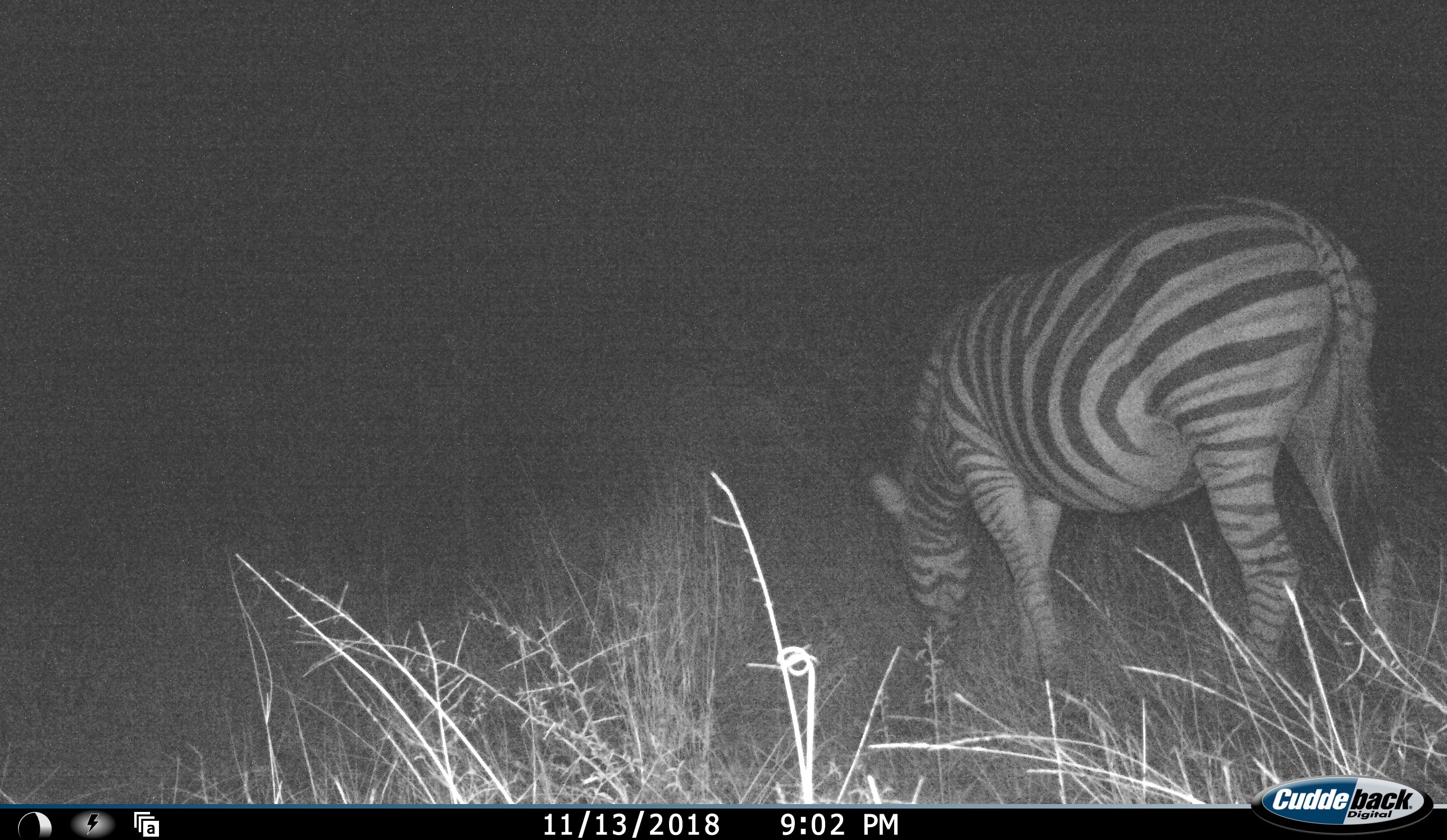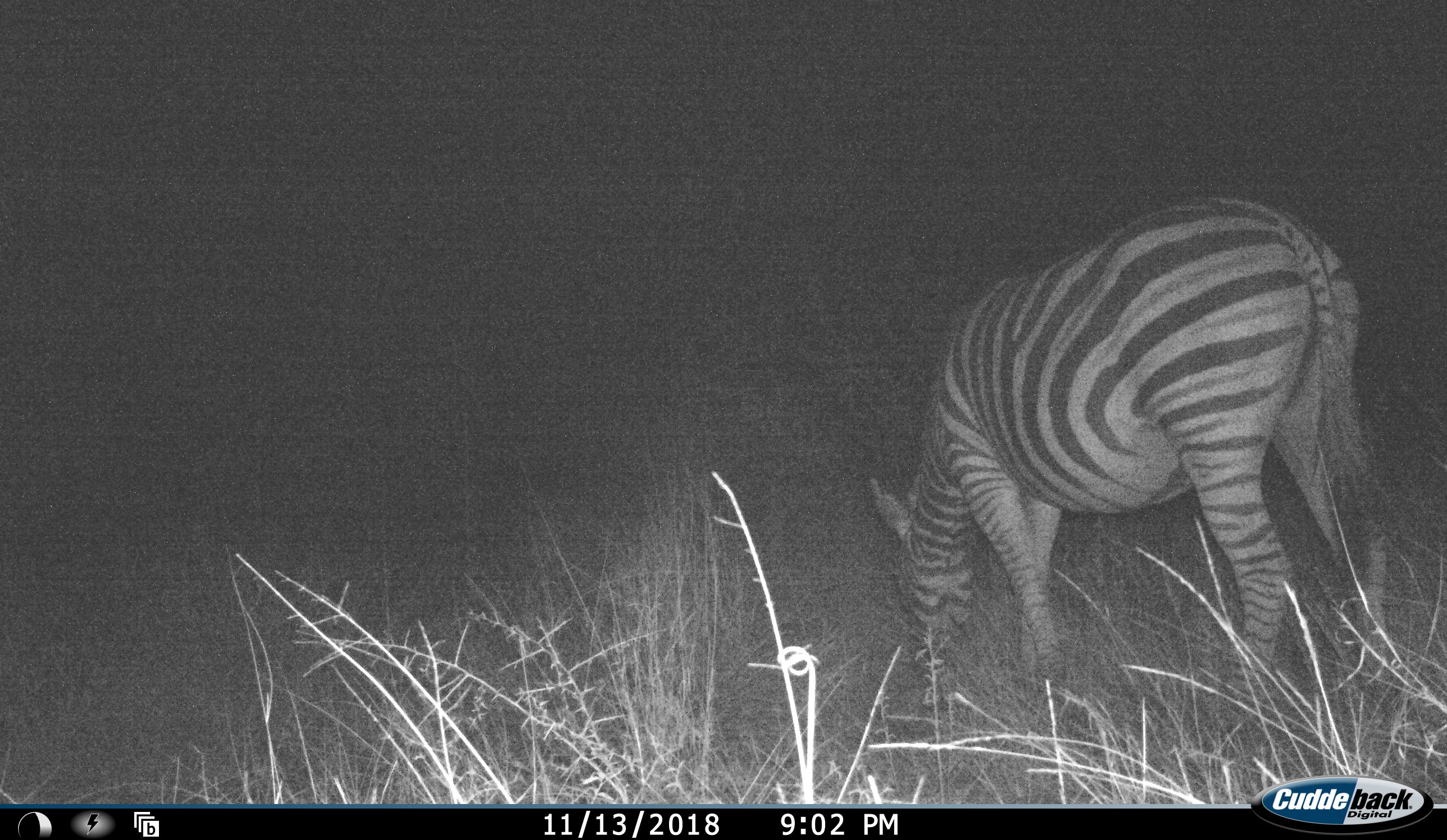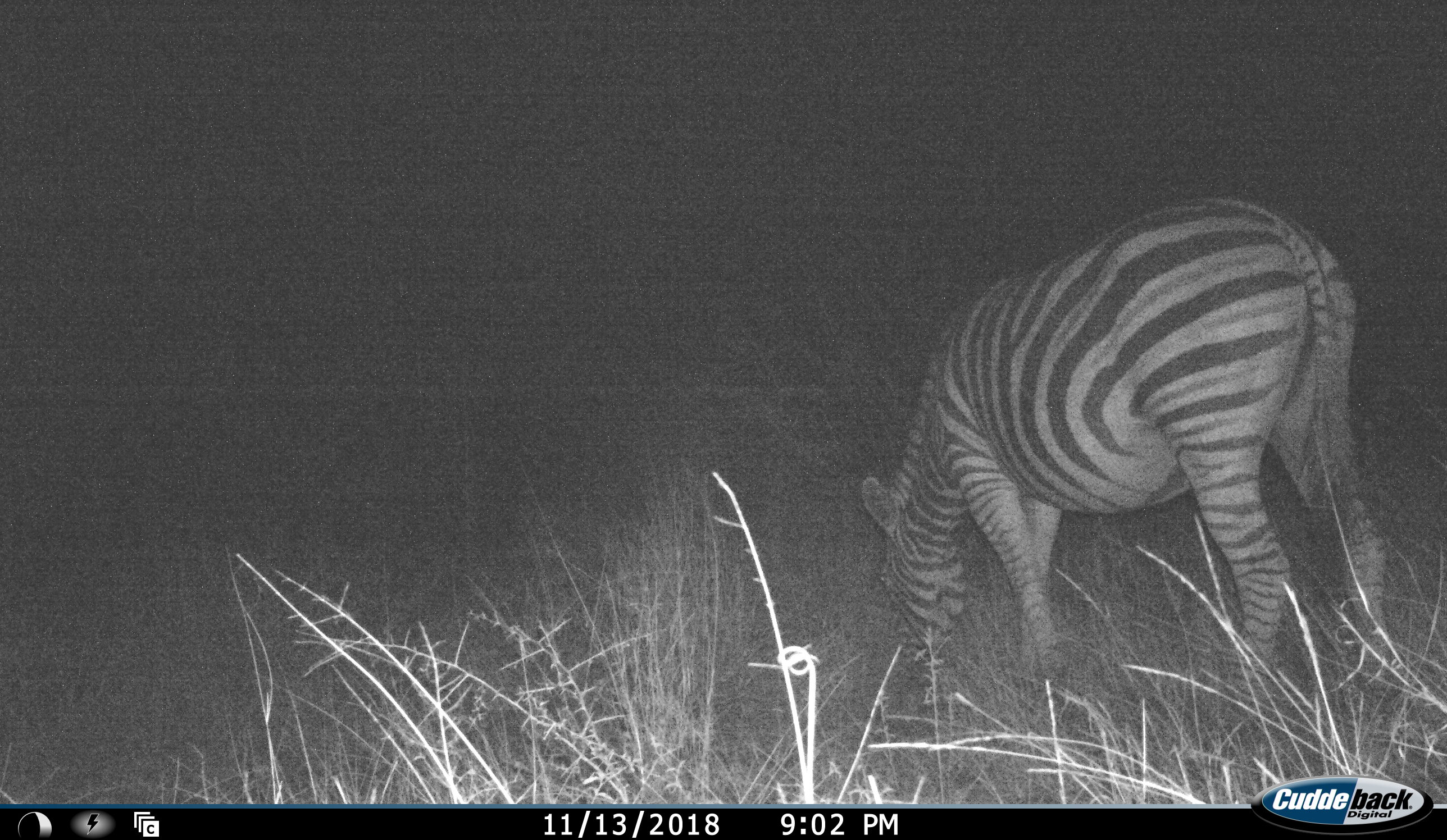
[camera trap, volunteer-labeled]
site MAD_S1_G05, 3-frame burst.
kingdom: Animalia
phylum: Chordata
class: Mammalia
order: Perissodactyla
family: Equidae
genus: Equus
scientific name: Equus quagga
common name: plains zebra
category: zebraplains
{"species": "zebraplains (plains zebra) (Equus quagga)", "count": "1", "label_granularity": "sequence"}